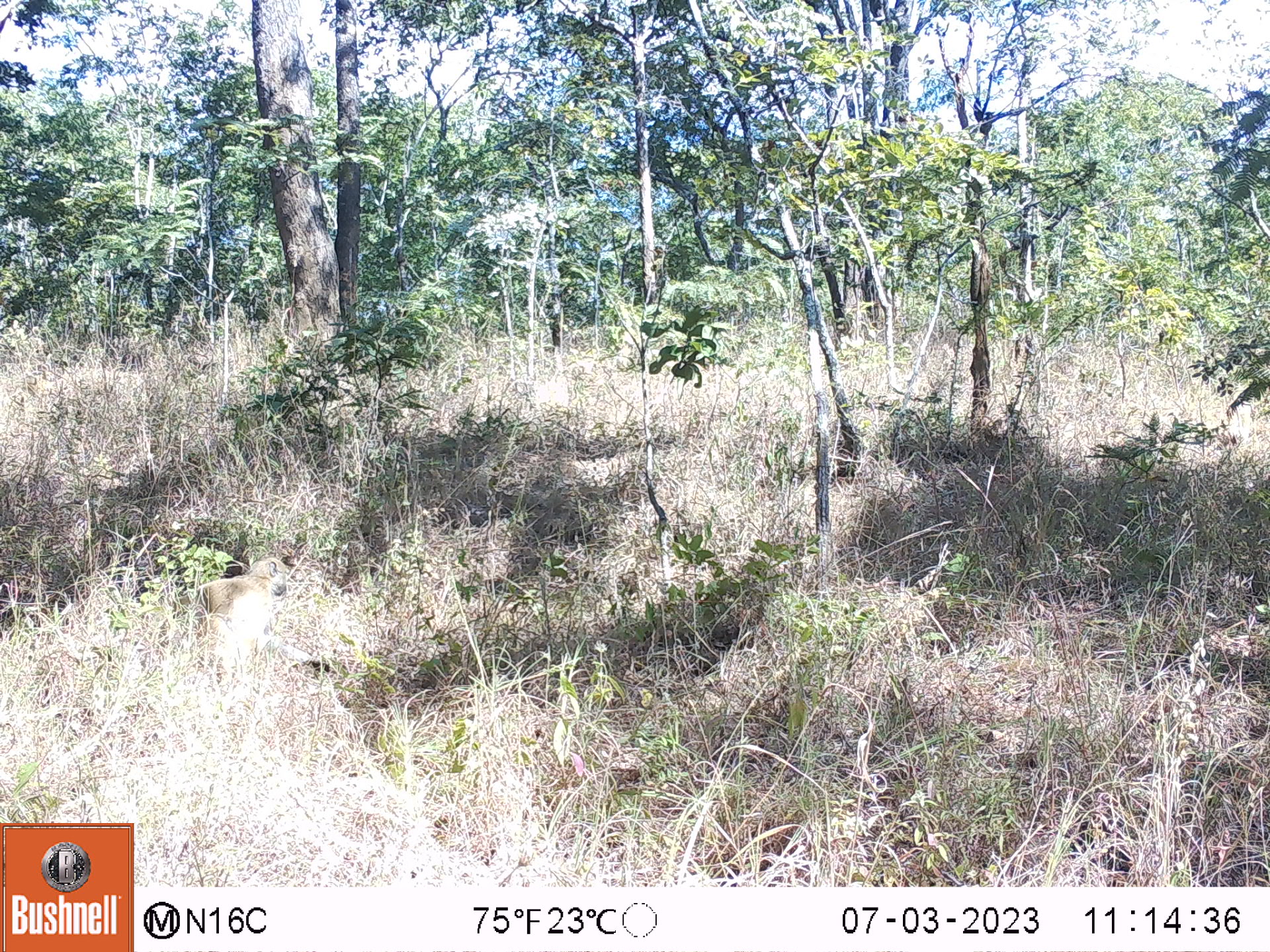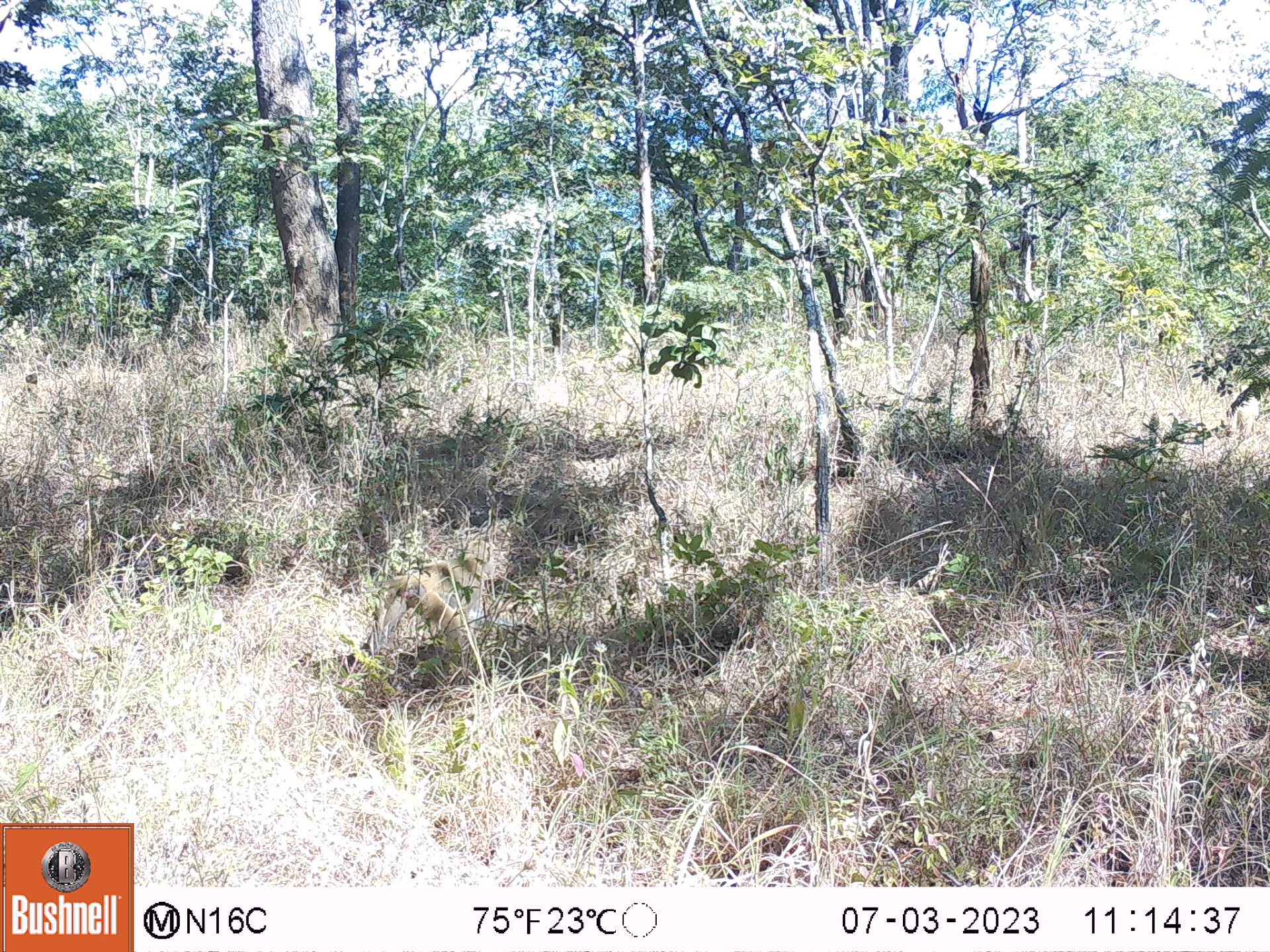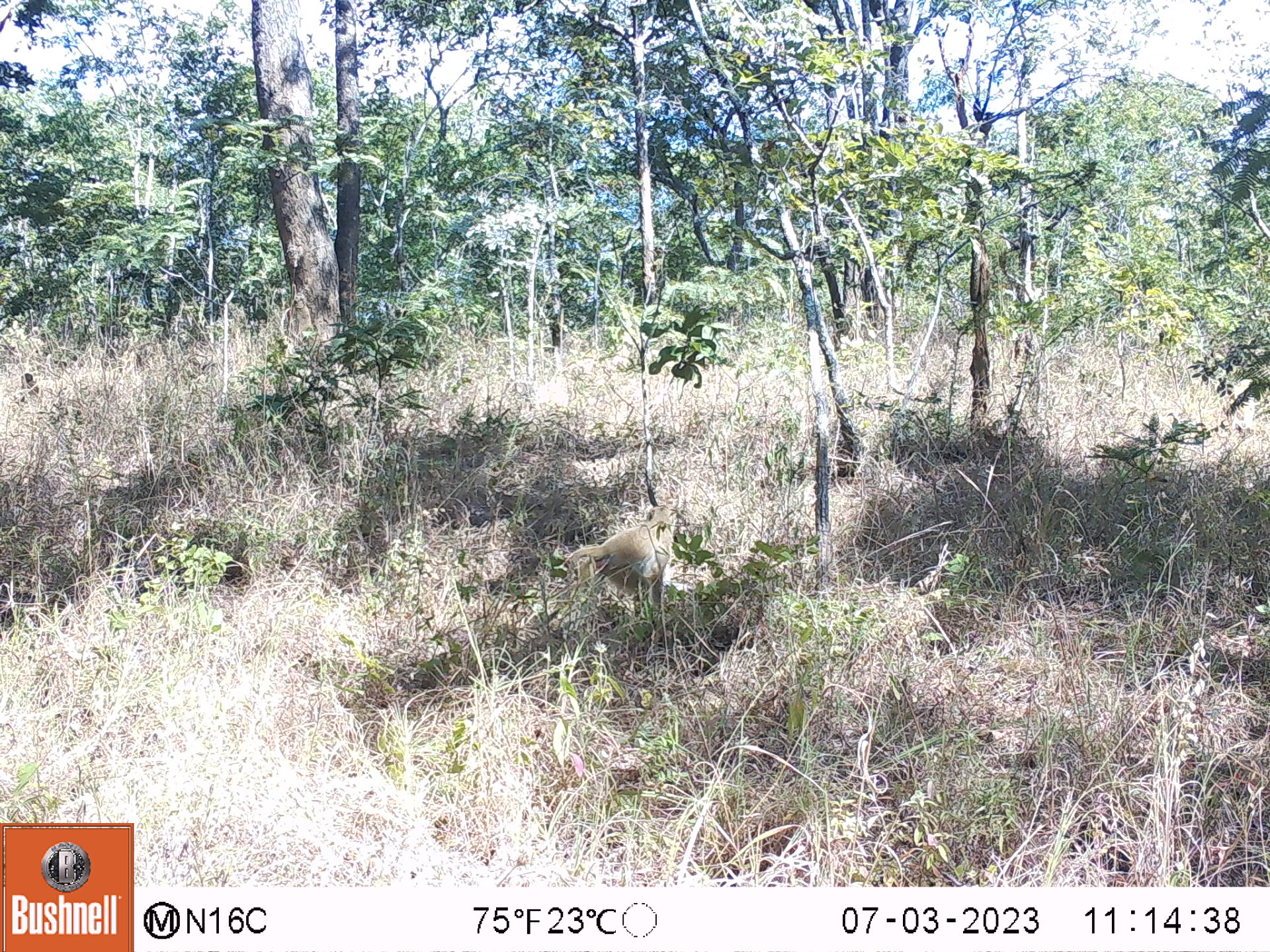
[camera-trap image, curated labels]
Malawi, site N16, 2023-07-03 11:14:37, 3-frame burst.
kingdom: Animalia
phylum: Chordata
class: Mammalia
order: Primates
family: Cercopithecidae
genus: Papio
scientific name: Papio cynocephalus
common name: yellow baboon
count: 1